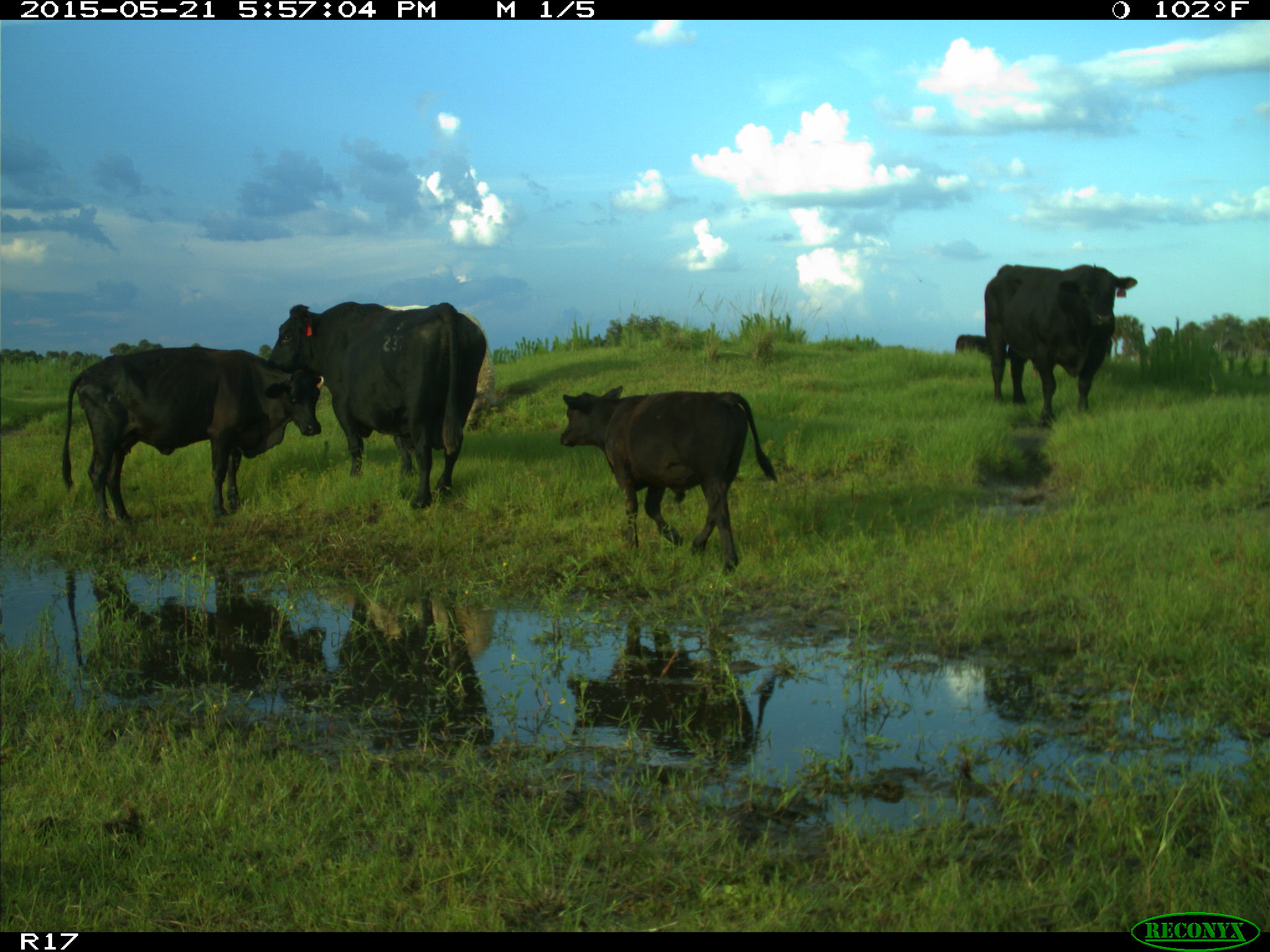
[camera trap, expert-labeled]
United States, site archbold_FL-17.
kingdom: Animalia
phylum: Chordata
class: Mammalia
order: Artiodactyla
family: Bovidae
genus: Bos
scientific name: Bos taurus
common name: domestic cow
Bos taurus (domestic cow).